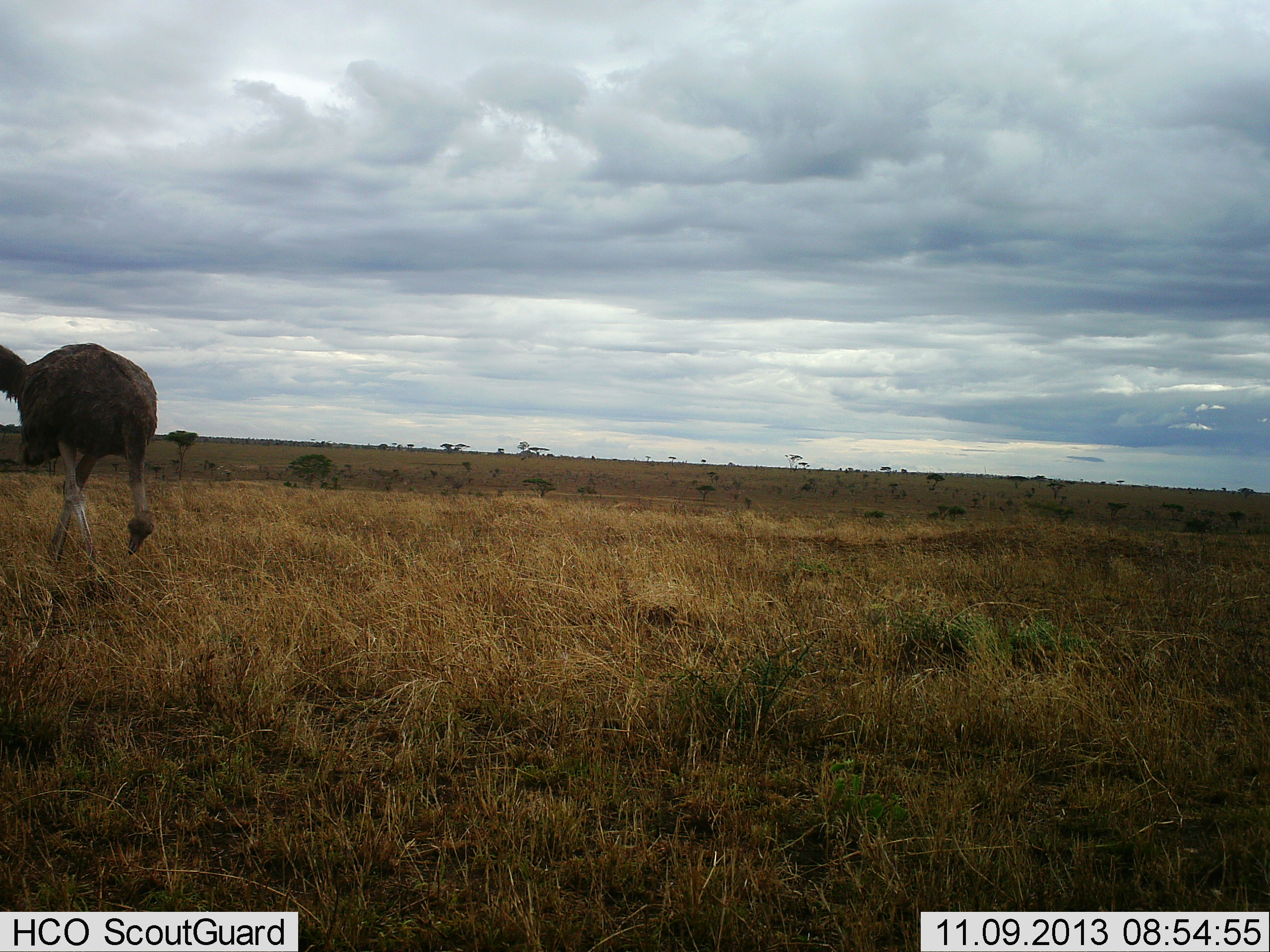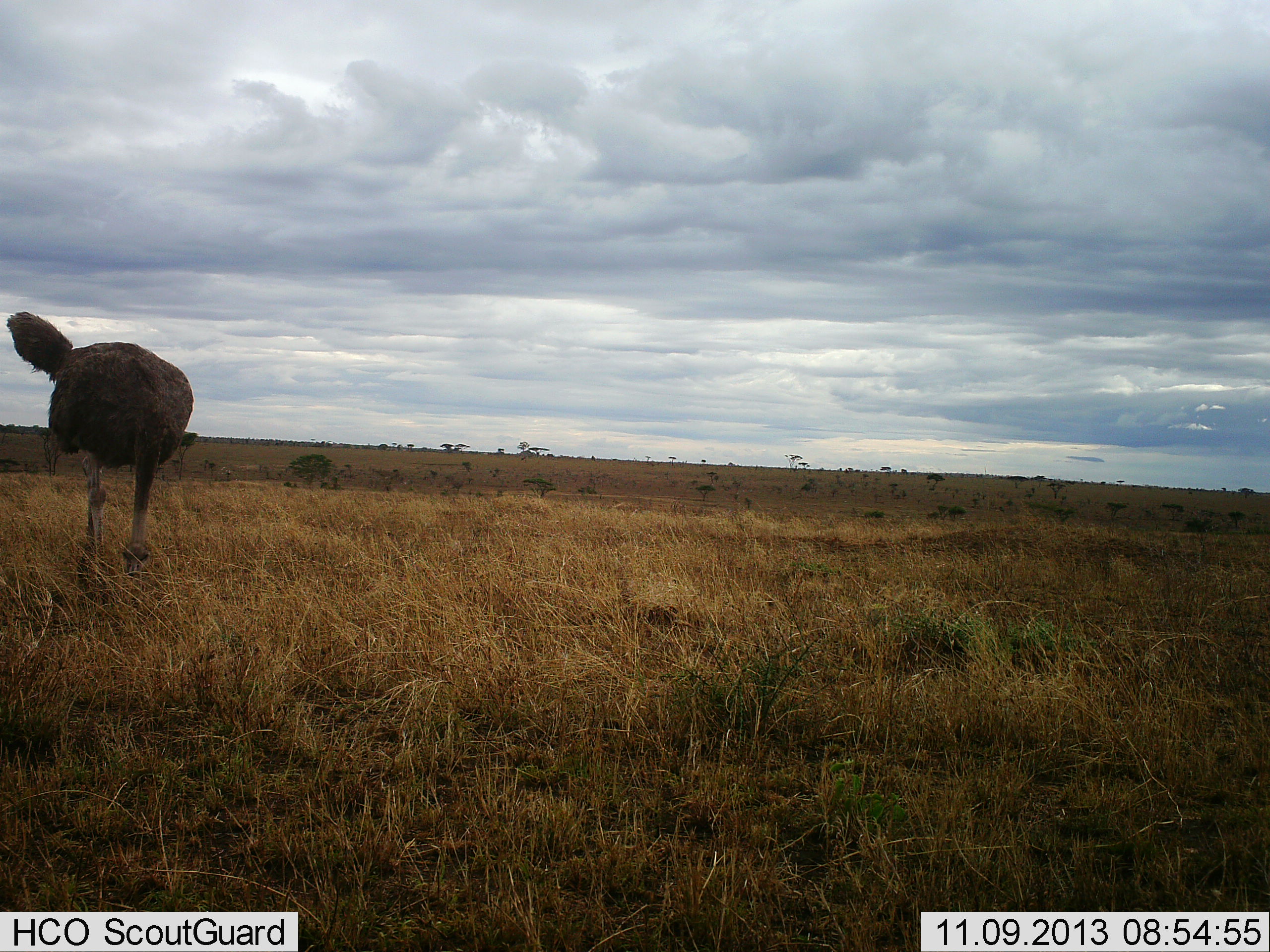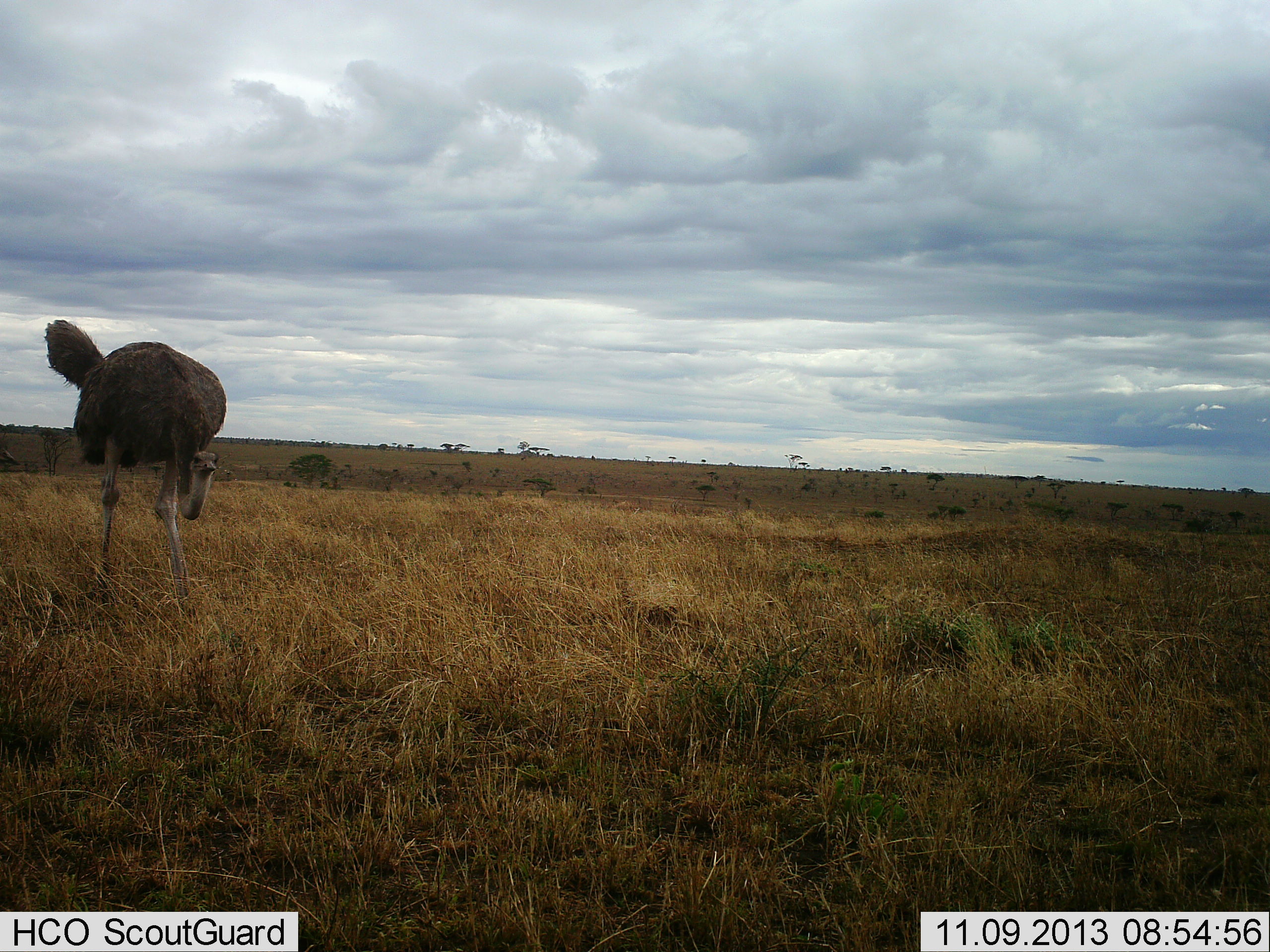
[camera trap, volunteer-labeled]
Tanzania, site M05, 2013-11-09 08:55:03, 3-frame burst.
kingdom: Animalia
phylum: Chordata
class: Aves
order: Struthioniformes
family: Struthionidae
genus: Struthio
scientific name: Struthio camelus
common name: ostrich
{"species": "ostrich (Struthio camelus)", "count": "1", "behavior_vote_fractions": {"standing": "10%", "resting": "0%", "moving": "80%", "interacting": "0%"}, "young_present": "0%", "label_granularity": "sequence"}